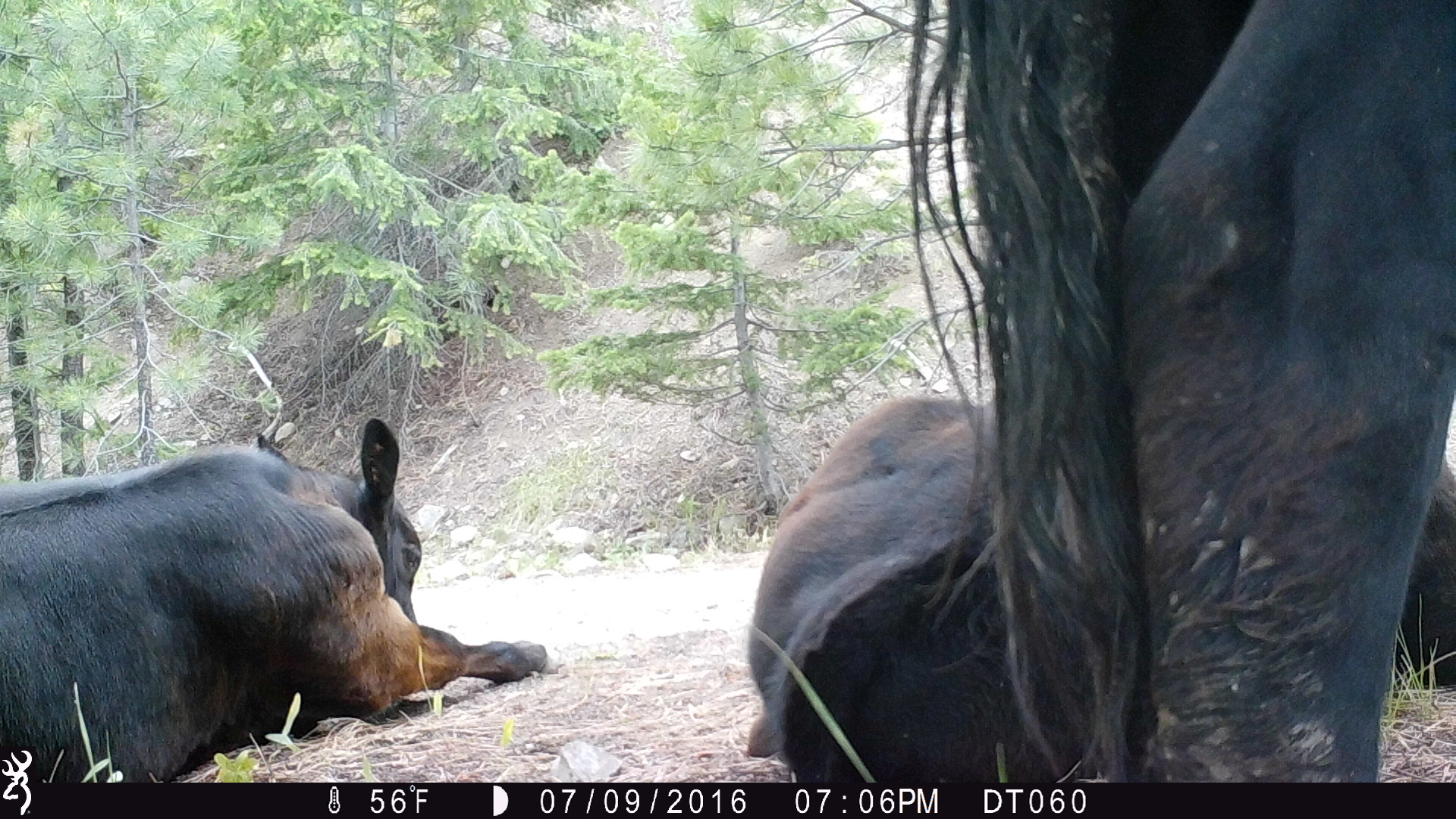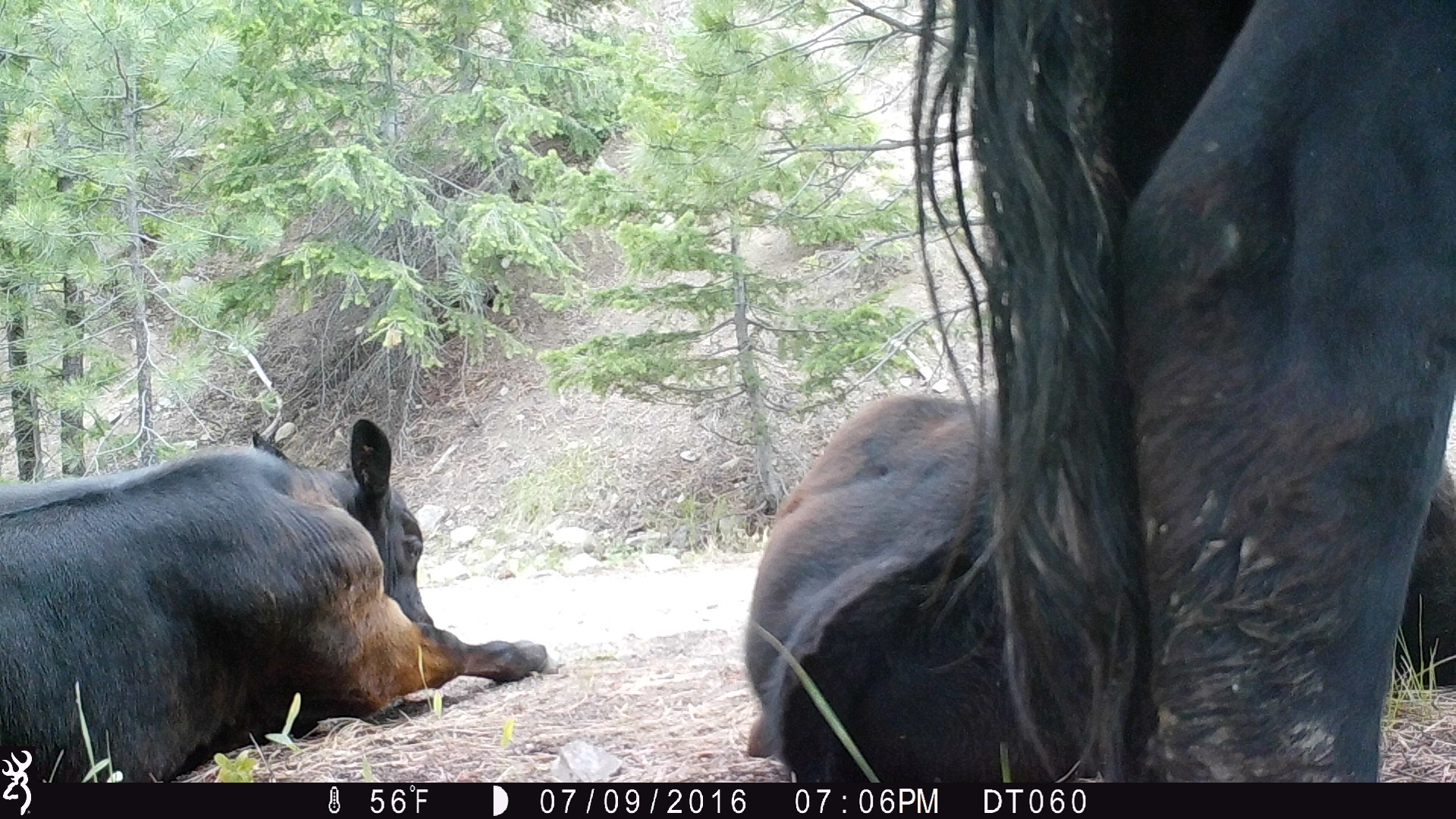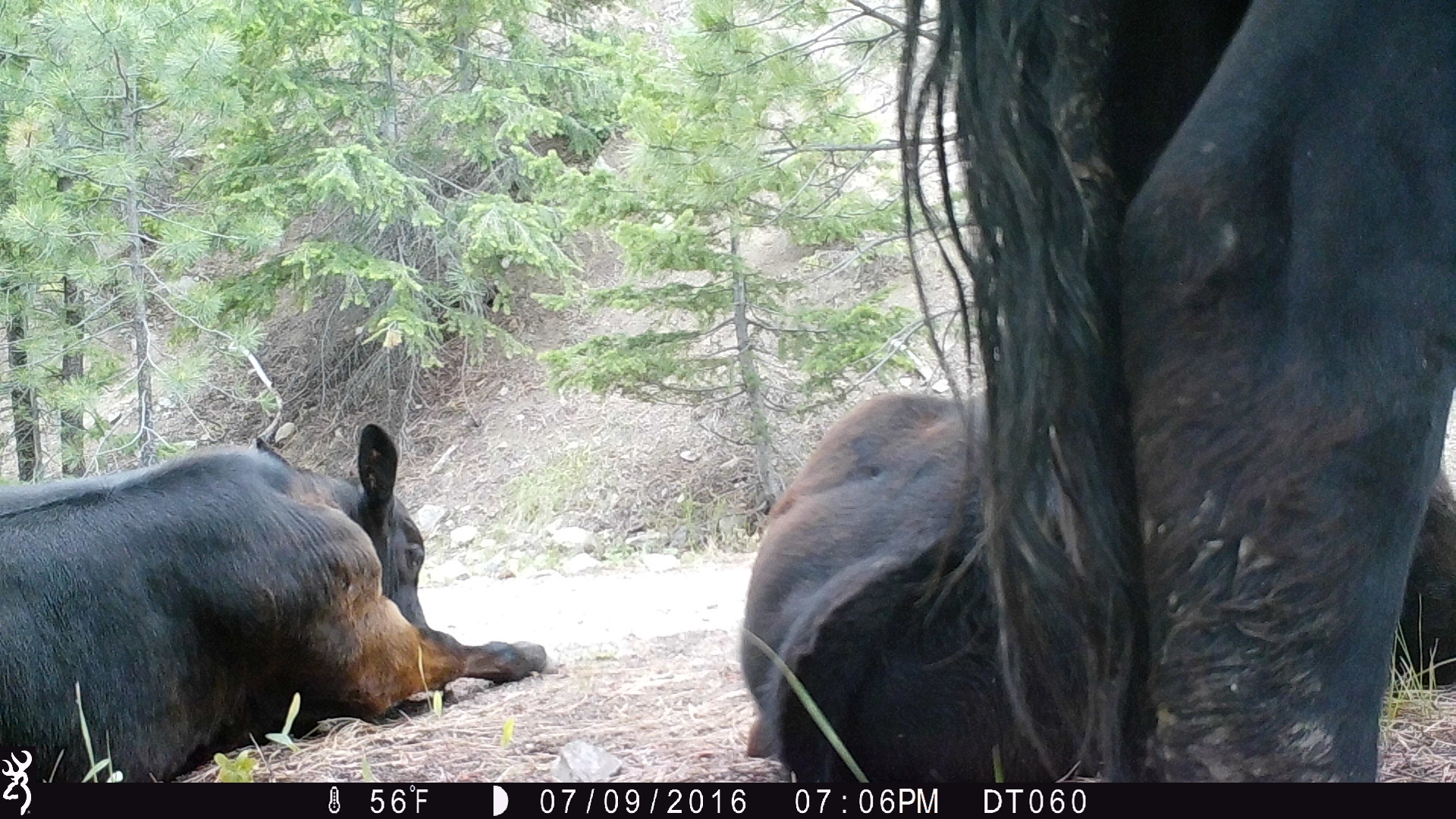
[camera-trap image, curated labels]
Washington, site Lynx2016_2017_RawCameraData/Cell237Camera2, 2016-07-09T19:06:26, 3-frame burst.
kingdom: Animalia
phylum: Chordata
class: Mammalia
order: Artiodactyla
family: Bovidae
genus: Bos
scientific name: Bos taurus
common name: domestic cattle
Domestic cattle (Bos taurus). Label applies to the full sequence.